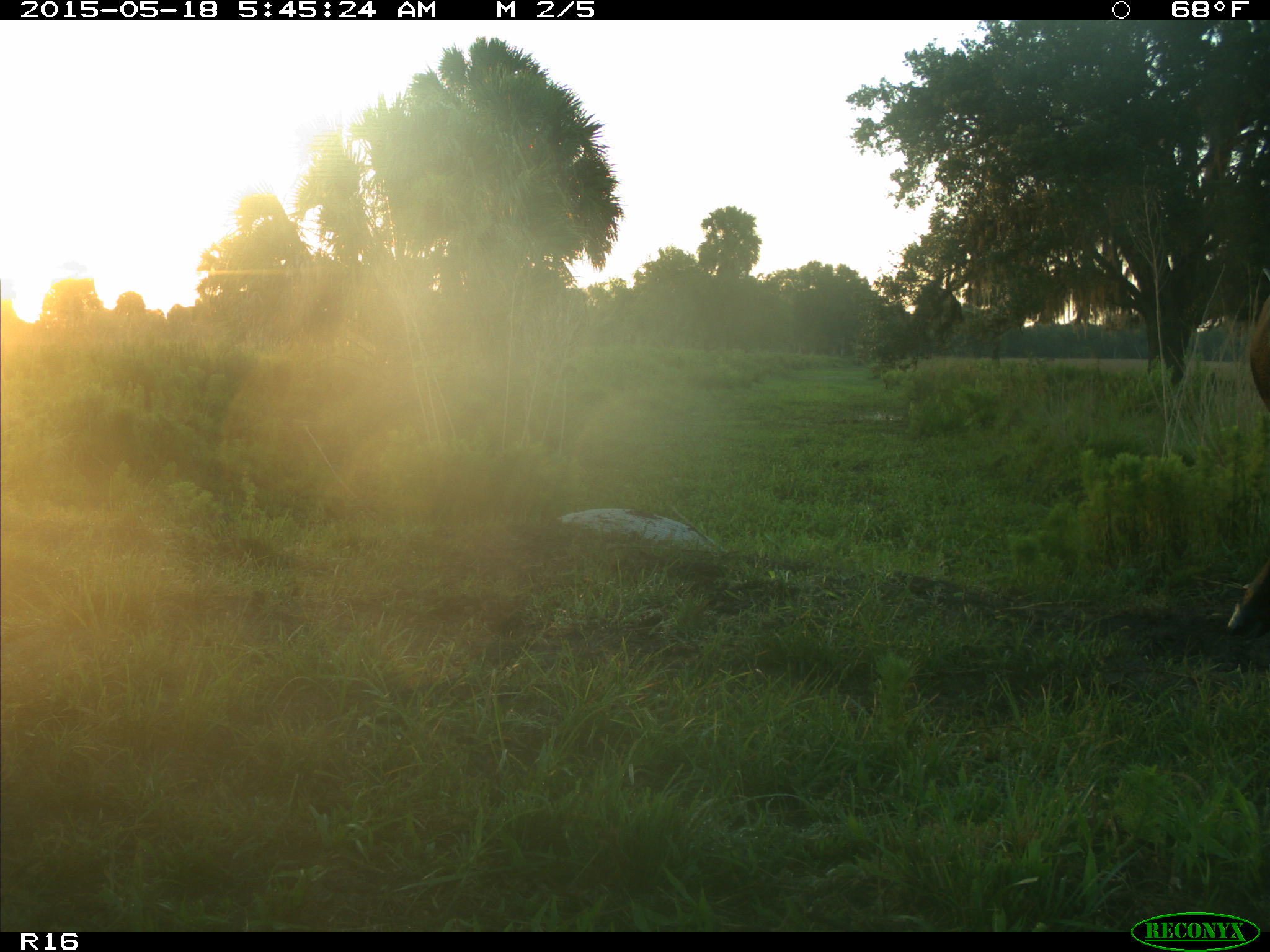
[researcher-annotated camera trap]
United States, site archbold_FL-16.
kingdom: Animalia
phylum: Chordata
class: Mammalia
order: Artiodactyla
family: Bovidae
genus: Bos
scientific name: Bos taurus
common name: domestic cow